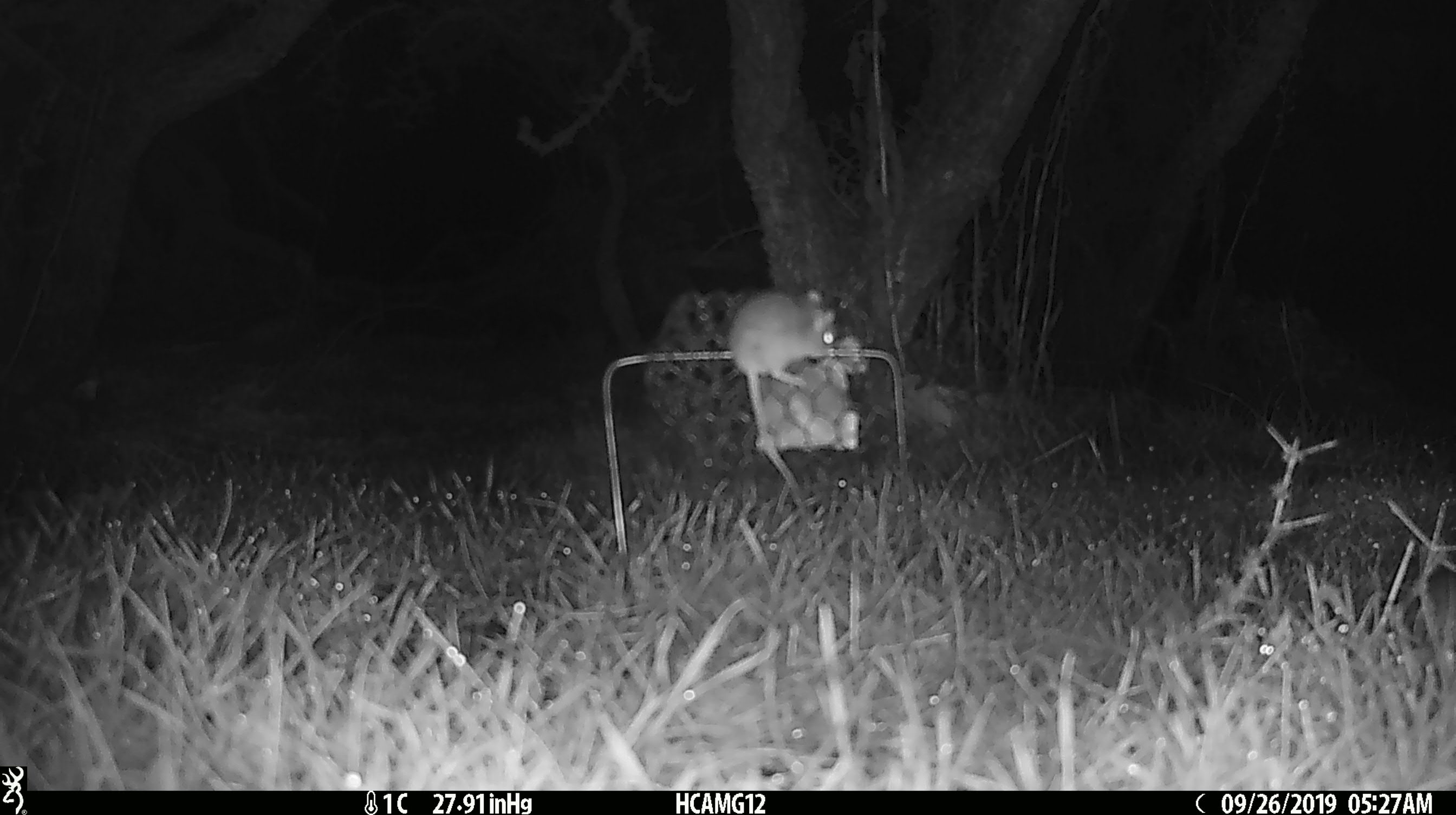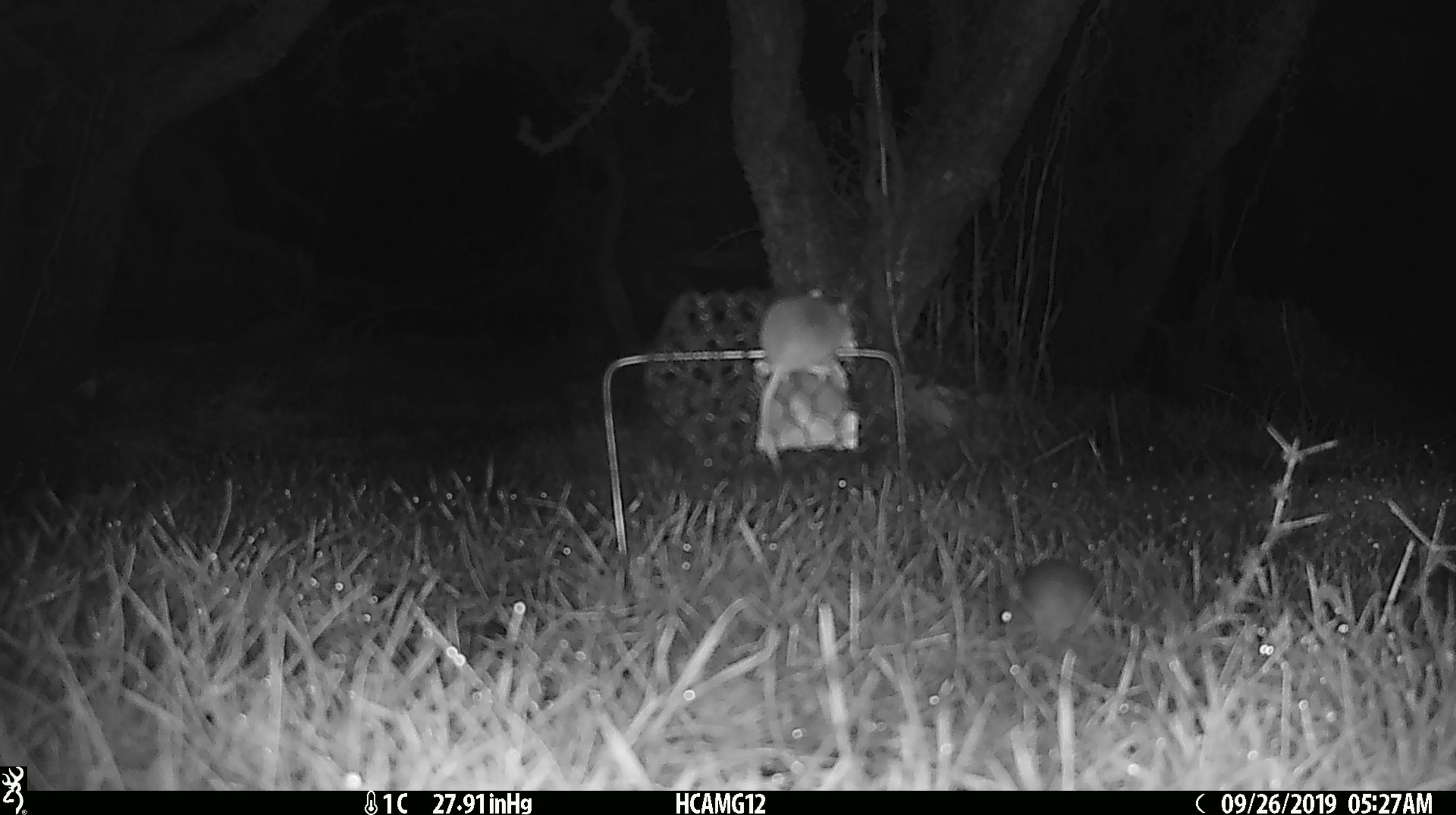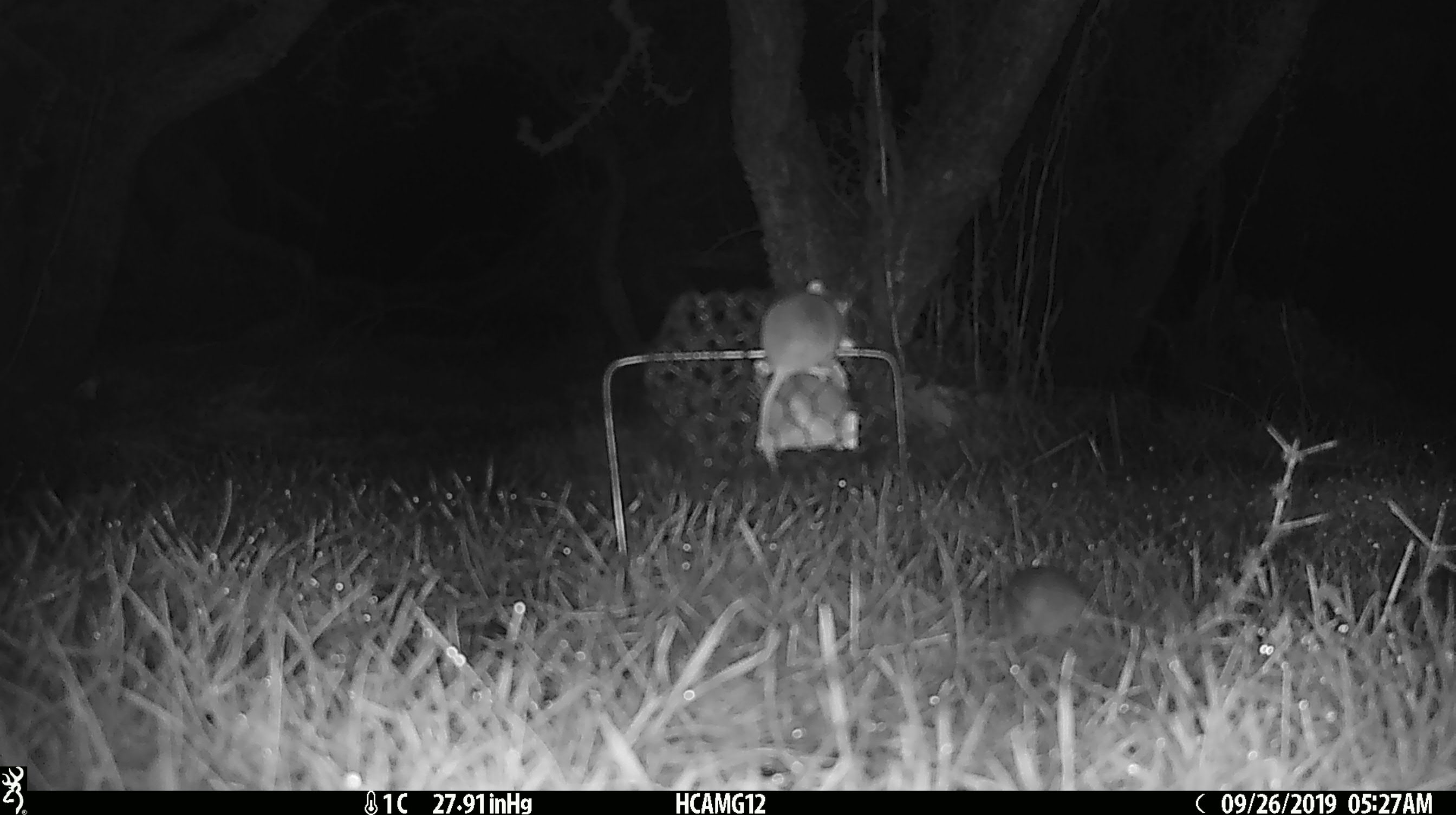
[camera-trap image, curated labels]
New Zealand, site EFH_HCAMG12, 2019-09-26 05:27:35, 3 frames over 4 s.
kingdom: Animalia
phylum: Chordata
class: Mammalia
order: Rodentia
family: Muridae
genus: Mus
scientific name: Mus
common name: mouse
Mouse (Mus).